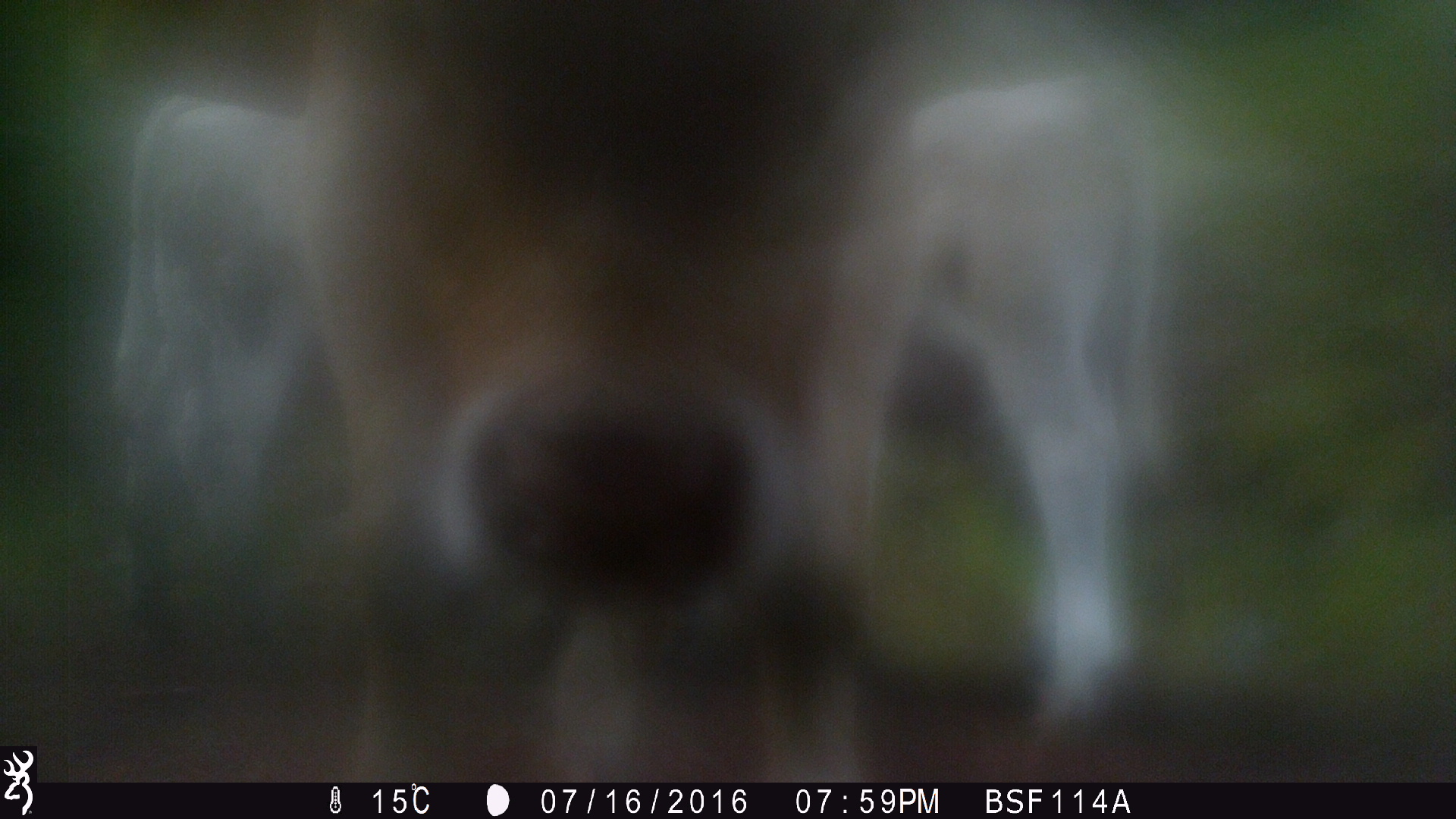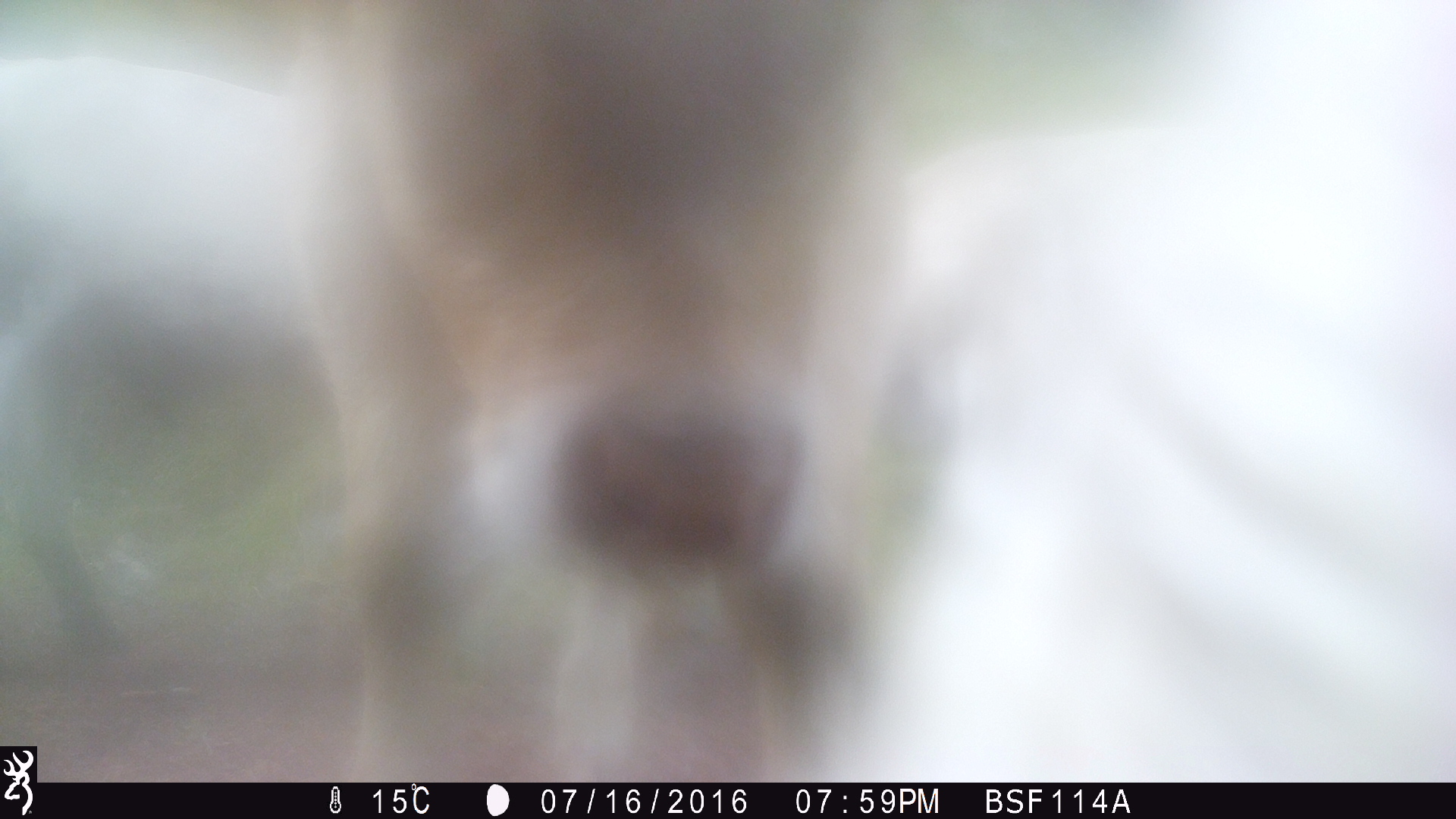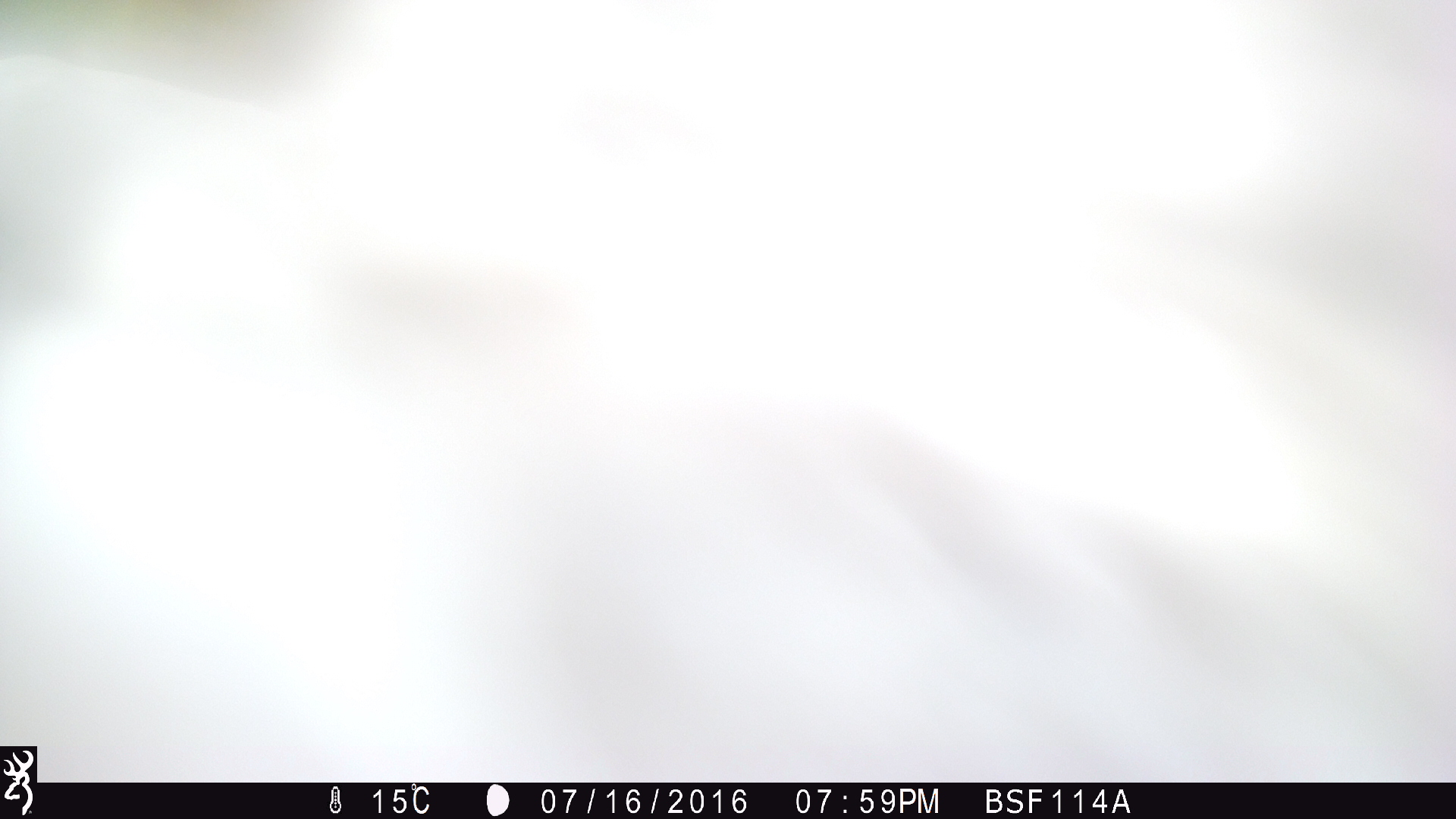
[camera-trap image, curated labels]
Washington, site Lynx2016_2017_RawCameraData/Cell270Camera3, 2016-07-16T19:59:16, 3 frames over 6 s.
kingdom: Animalia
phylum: Chordata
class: Mammalia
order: Artiodactyla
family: Bovidae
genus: Bos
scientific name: Bos taurus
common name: domestic cattle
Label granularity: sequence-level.